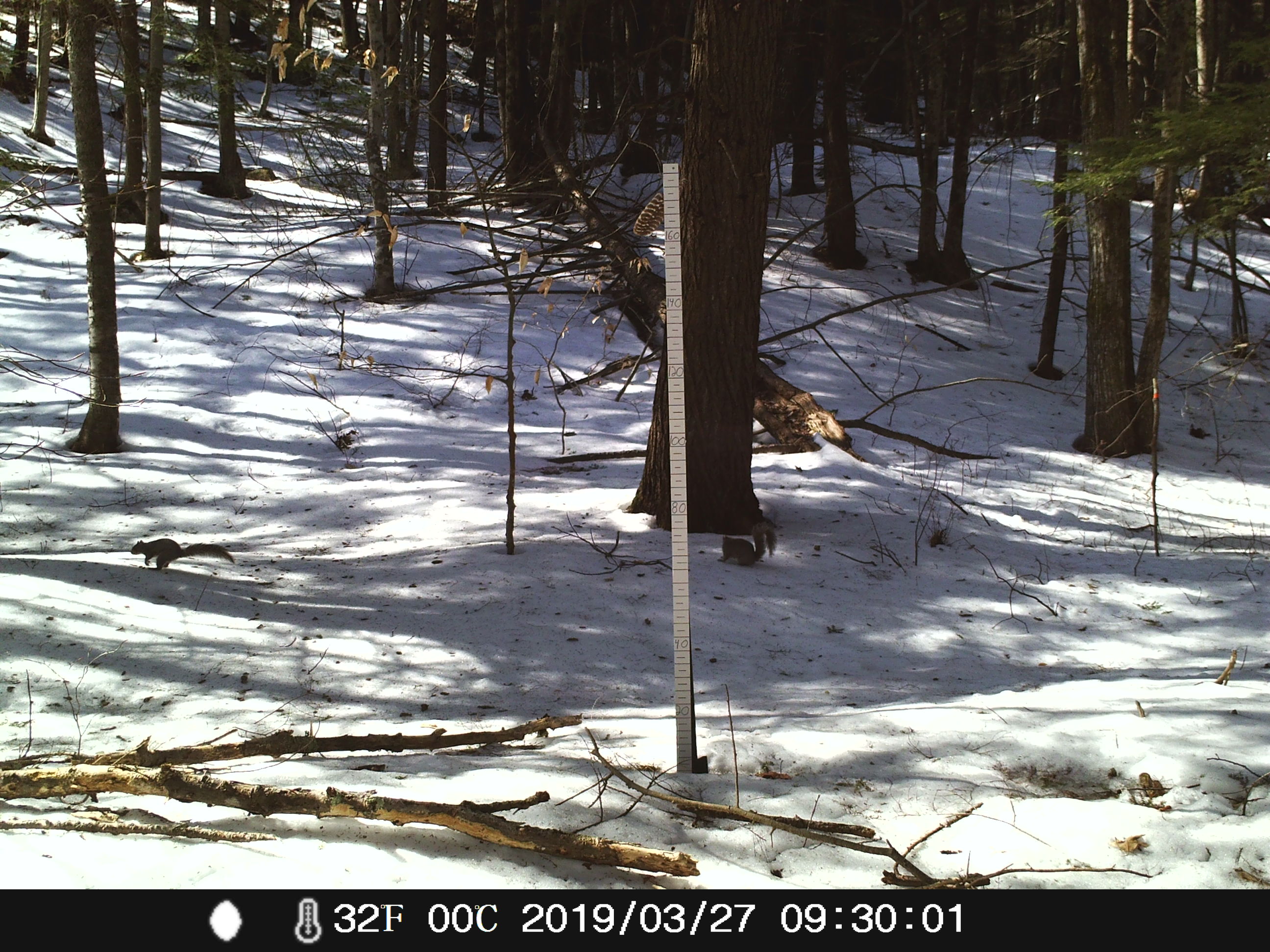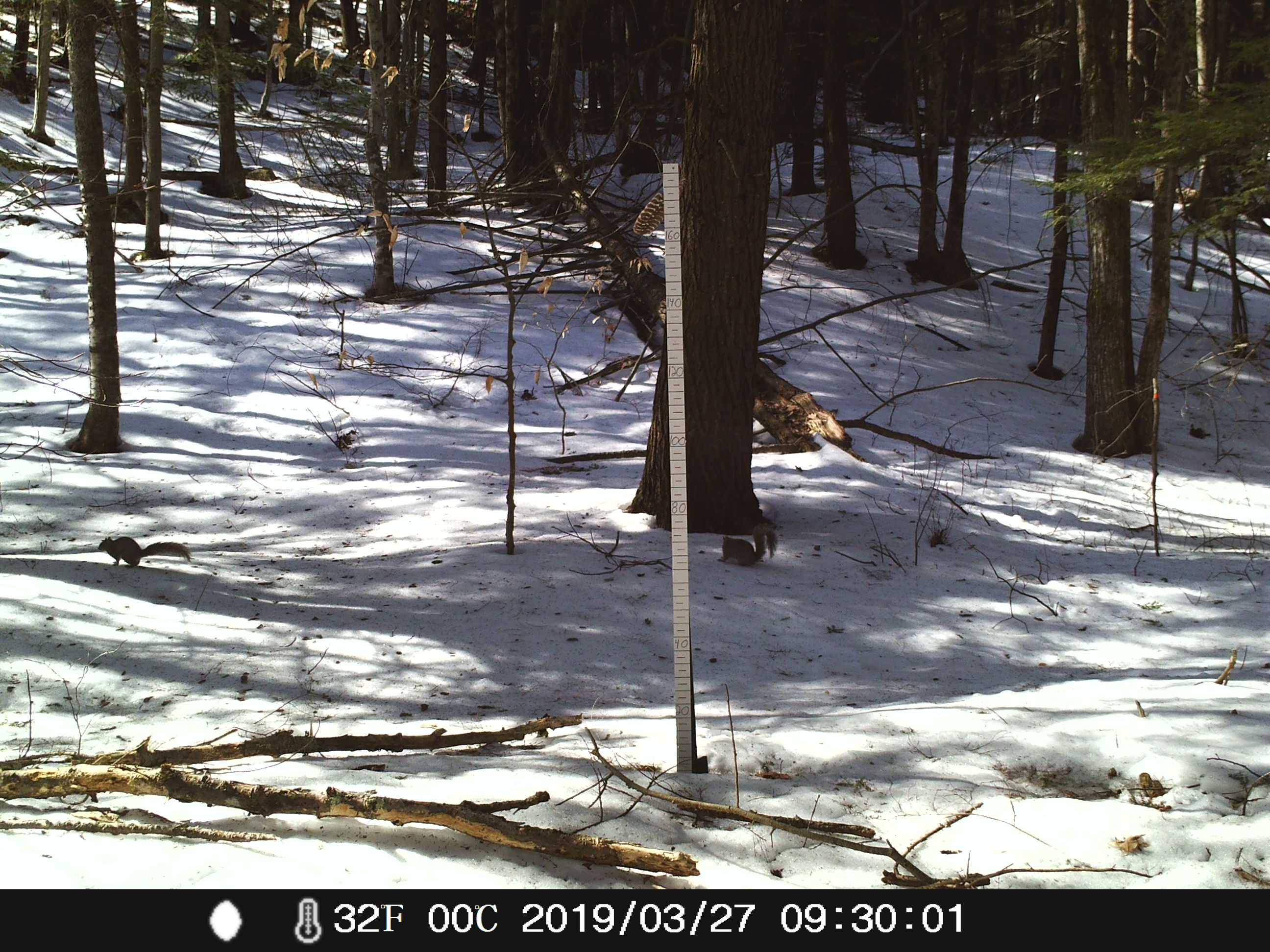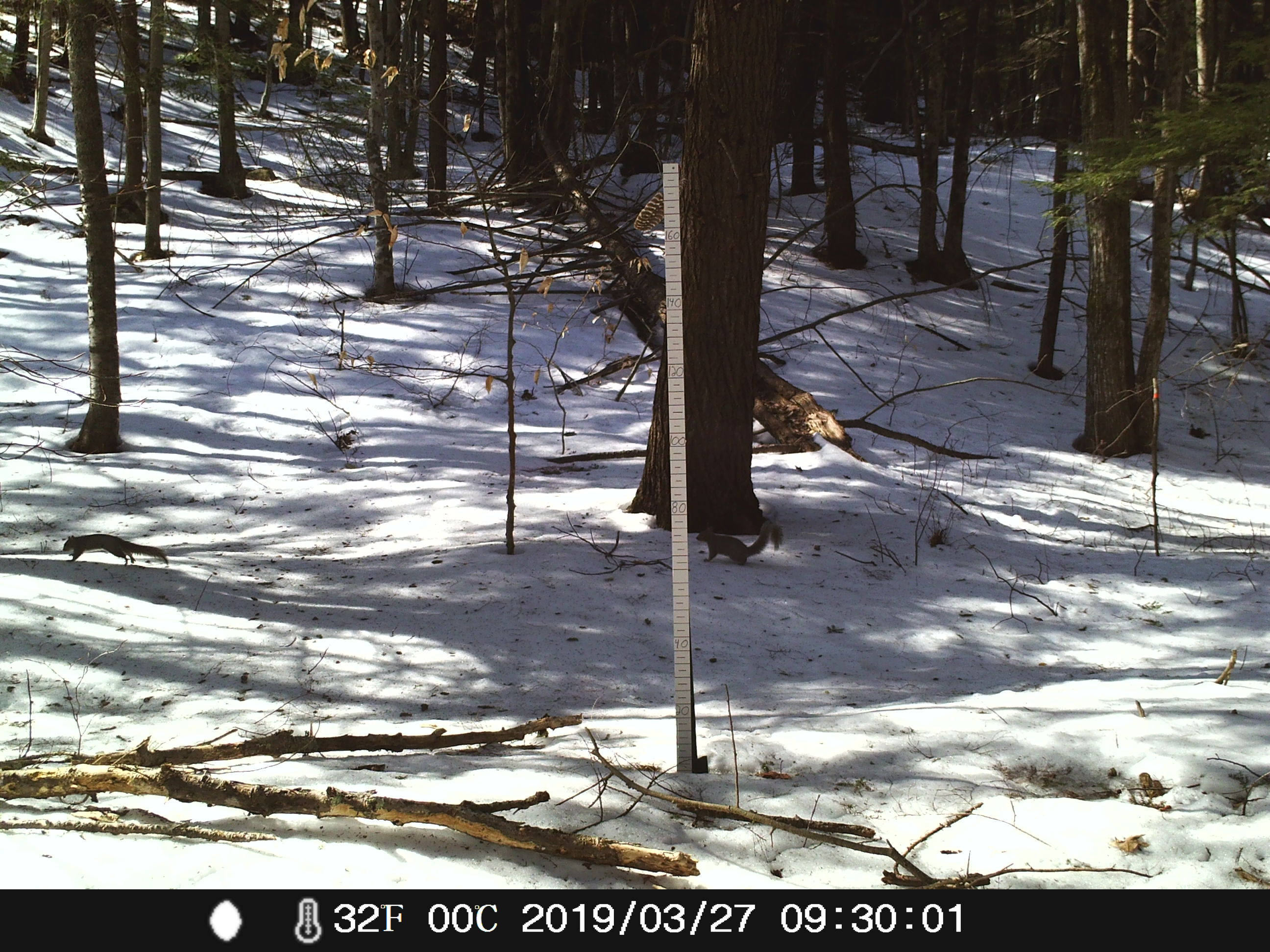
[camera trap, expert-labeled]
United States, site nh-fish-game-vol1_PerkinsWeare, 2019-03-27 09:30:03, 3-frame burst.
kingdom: Animalia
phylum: Chordata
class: Mammalia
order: Rodentia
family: Sciuridae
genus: Sciurus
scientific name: Sciurus carolinensis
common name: gray squirrel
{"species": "gray squirrel (Sciurus carolinensis)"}